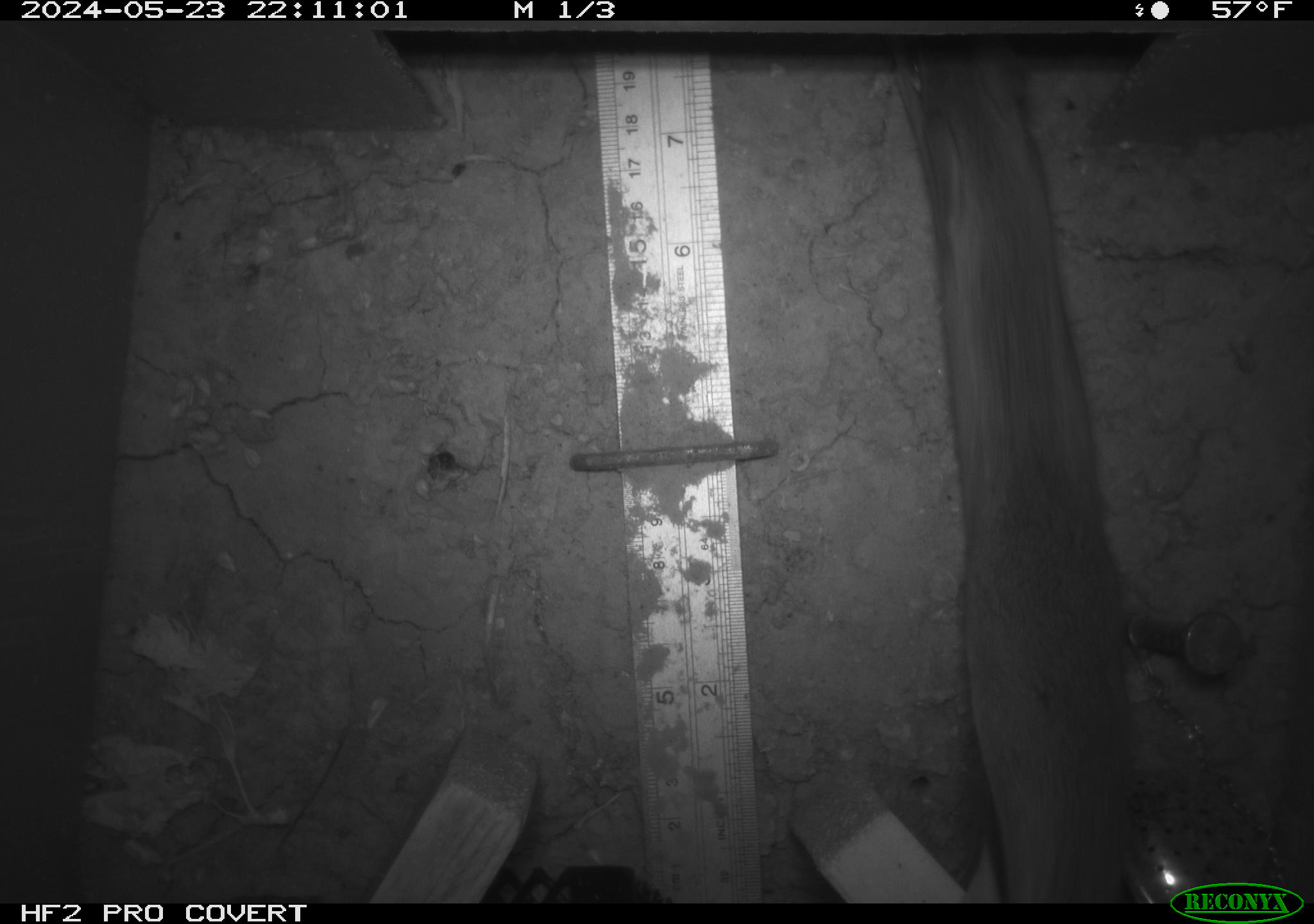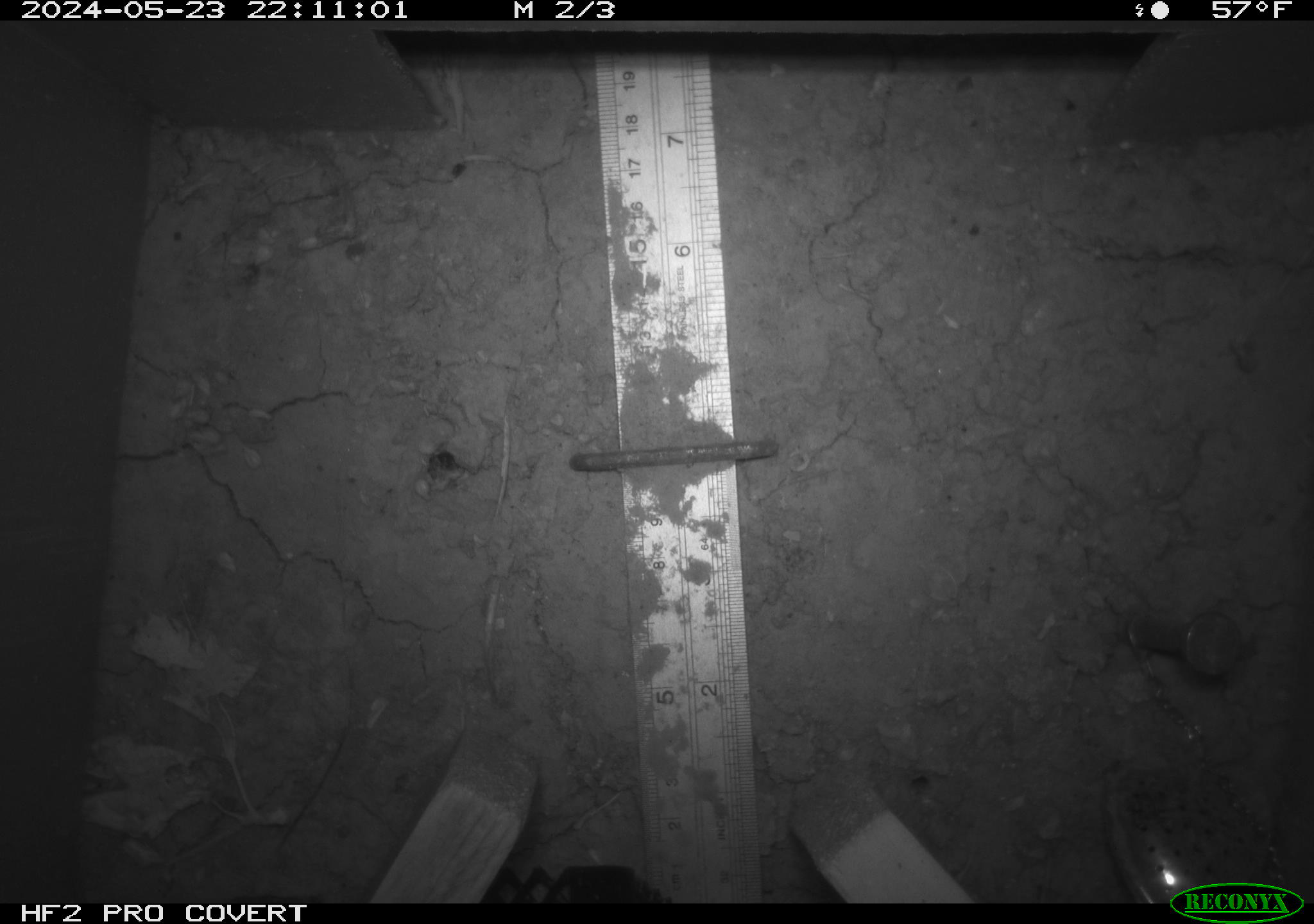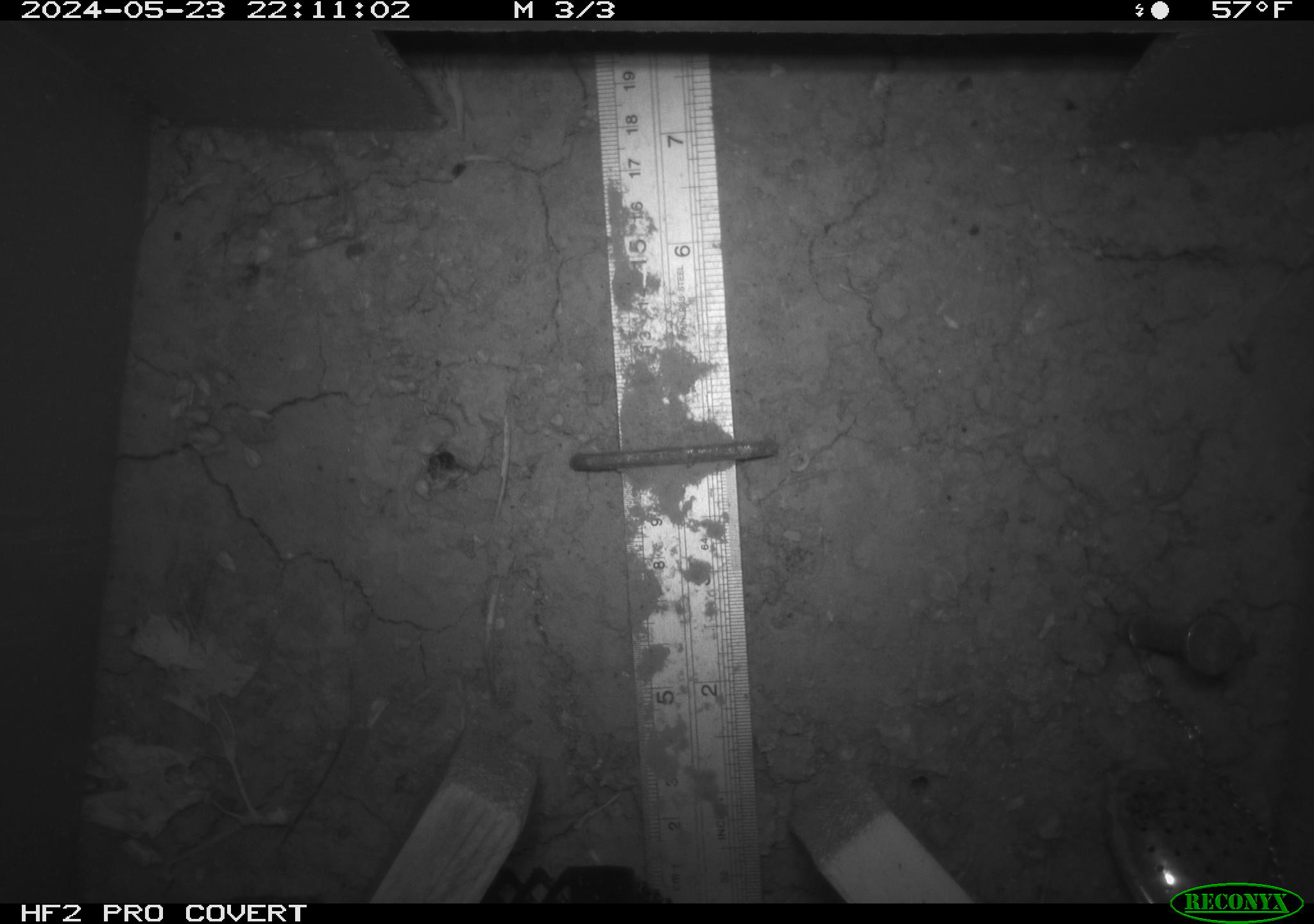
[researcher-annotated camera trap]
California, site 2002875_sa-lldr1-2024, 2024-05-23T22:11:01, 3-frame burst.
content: unidentified animal